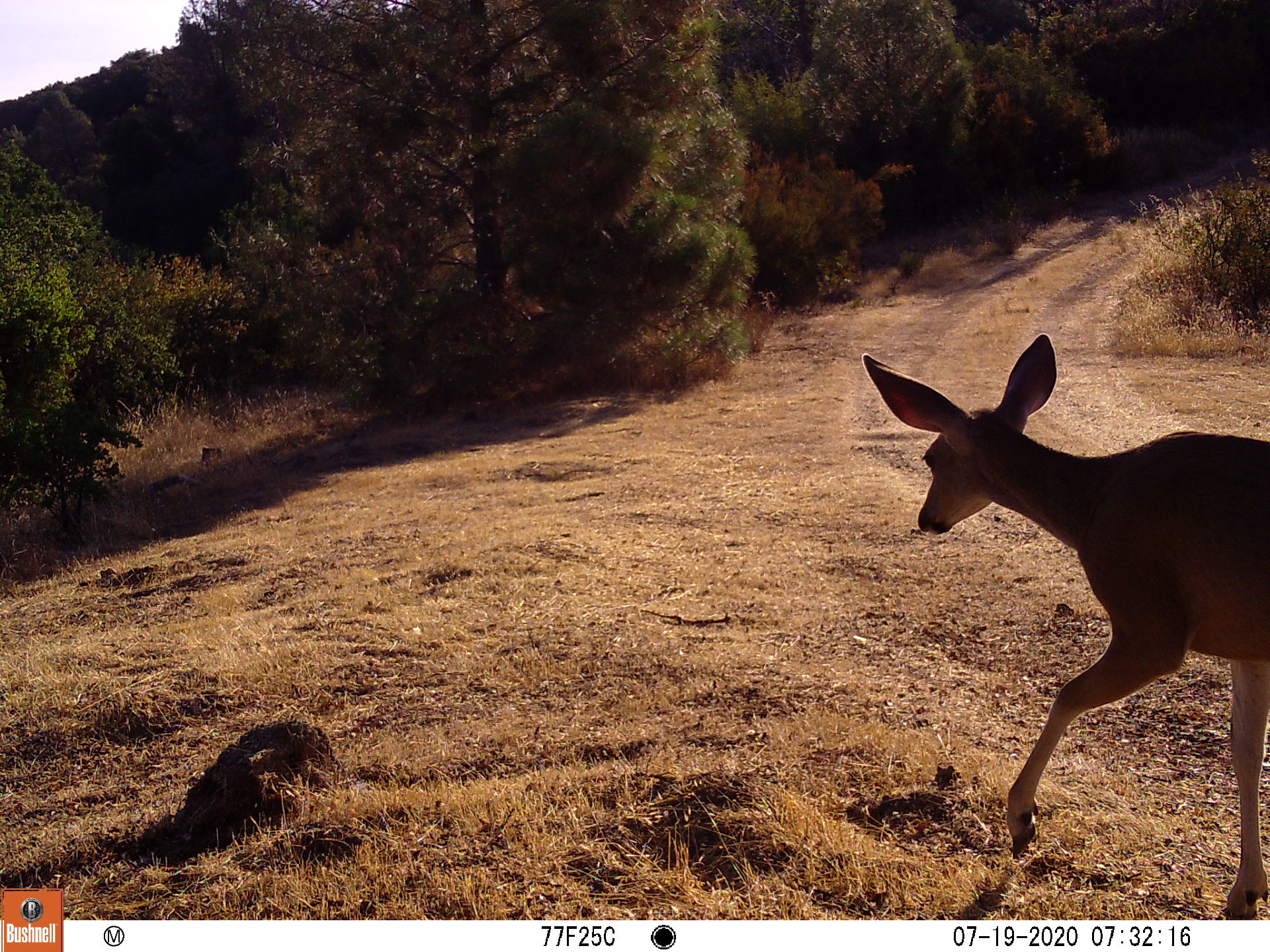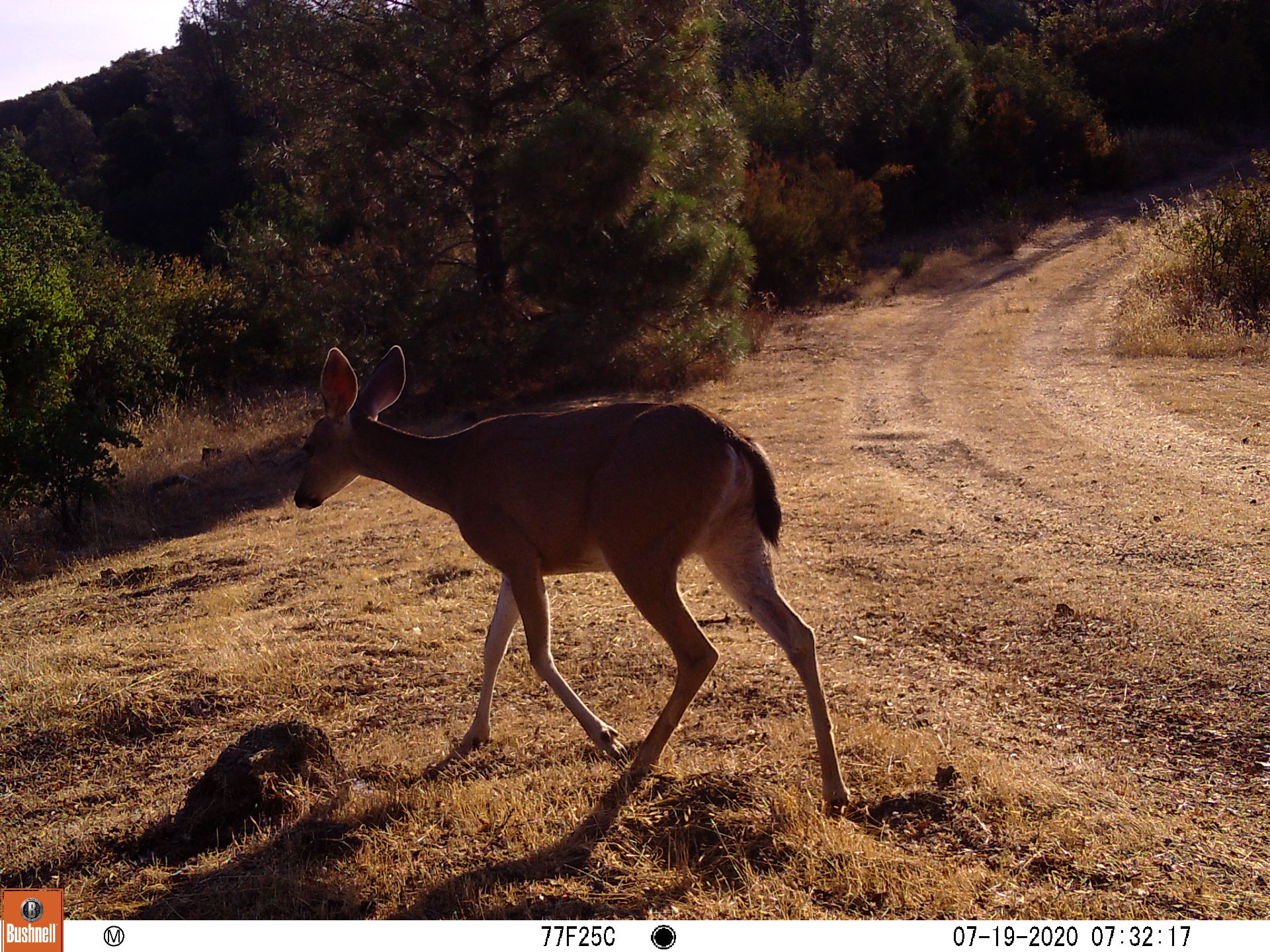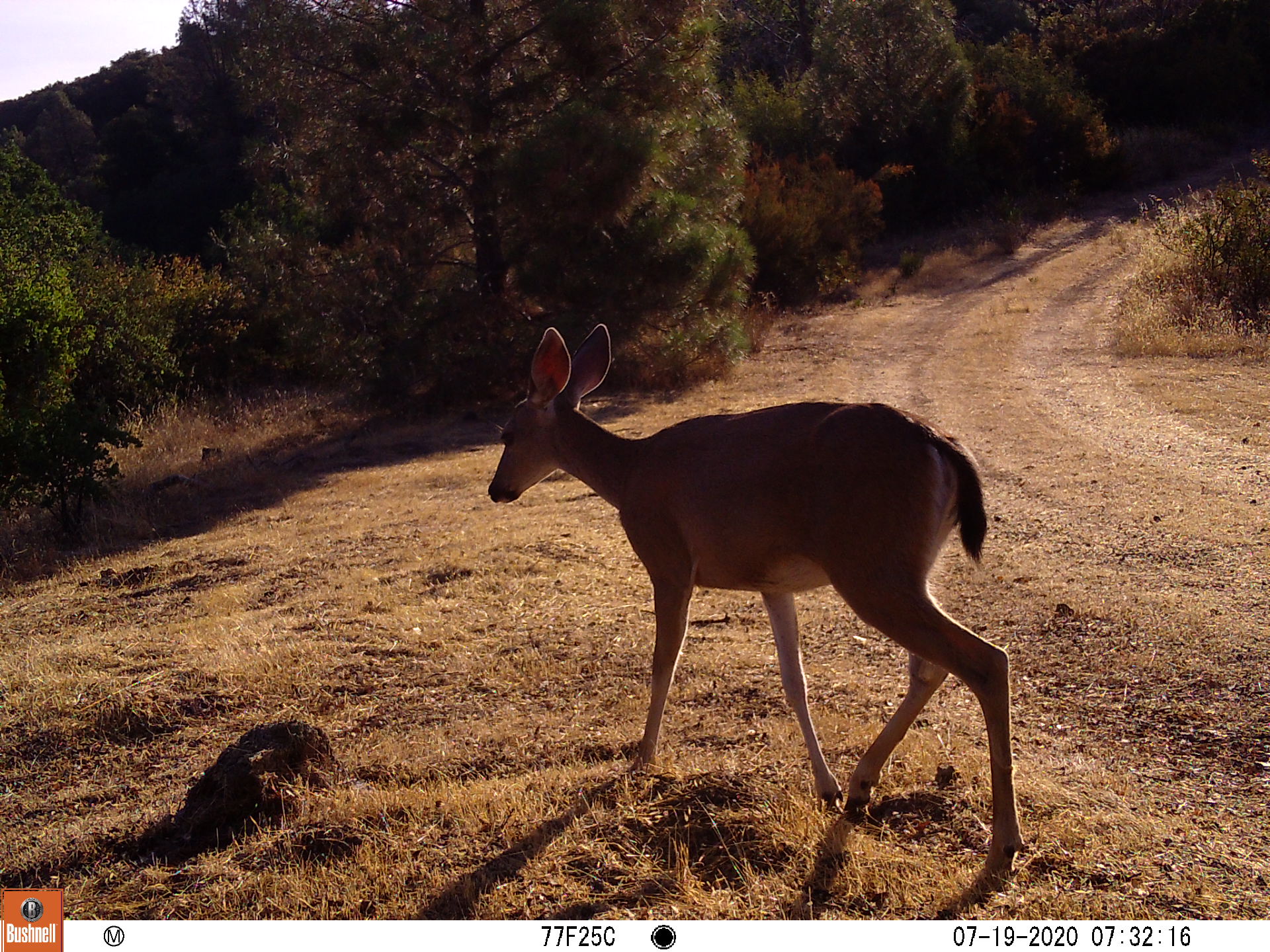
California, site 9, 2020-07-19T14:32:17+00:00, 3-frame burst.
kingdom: Animalia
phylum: Chordata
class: Mammalia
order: Artiodactyla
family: Cervidae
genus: Odocoileus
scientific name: Odocoileus hemionus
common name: mule deer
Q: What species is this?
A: Mule deer (Odocoileus hemionus).